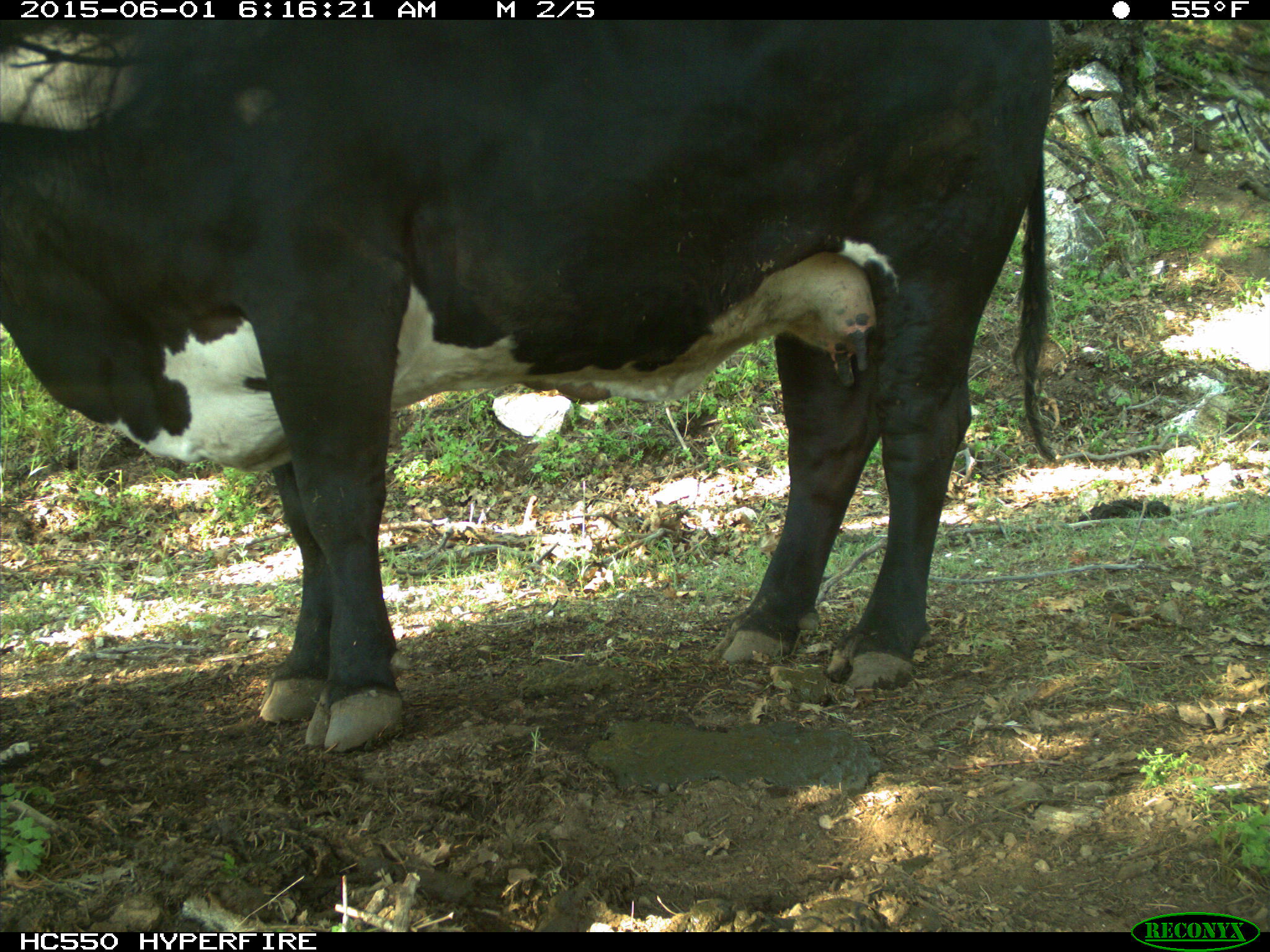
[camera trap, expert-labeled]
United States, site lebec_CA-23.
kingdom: Animalia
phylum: Chordata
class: Mammalia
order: Artiodactyla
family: Bovidae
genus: Bos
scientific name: Bos taurus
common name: domestic cow